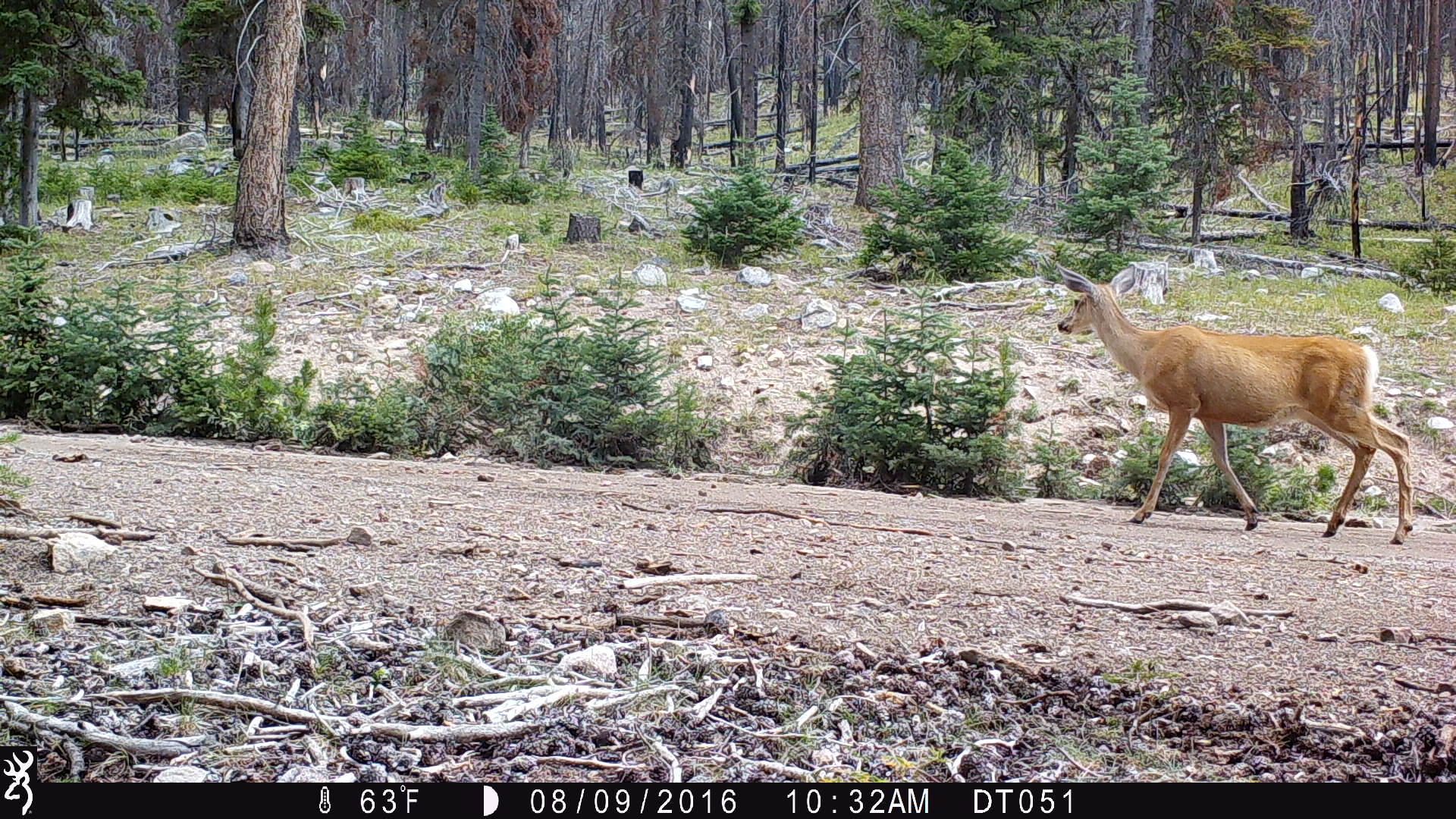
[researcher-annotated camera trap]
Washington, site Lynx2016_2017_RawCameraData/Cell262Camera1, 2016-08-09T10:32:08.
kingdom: Animalia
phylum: Chordata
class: Mammalia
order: Artiodactyla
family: Cervidae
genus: Odocoileus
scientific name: Odocoileus hemionus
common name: mule deer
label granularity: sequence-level